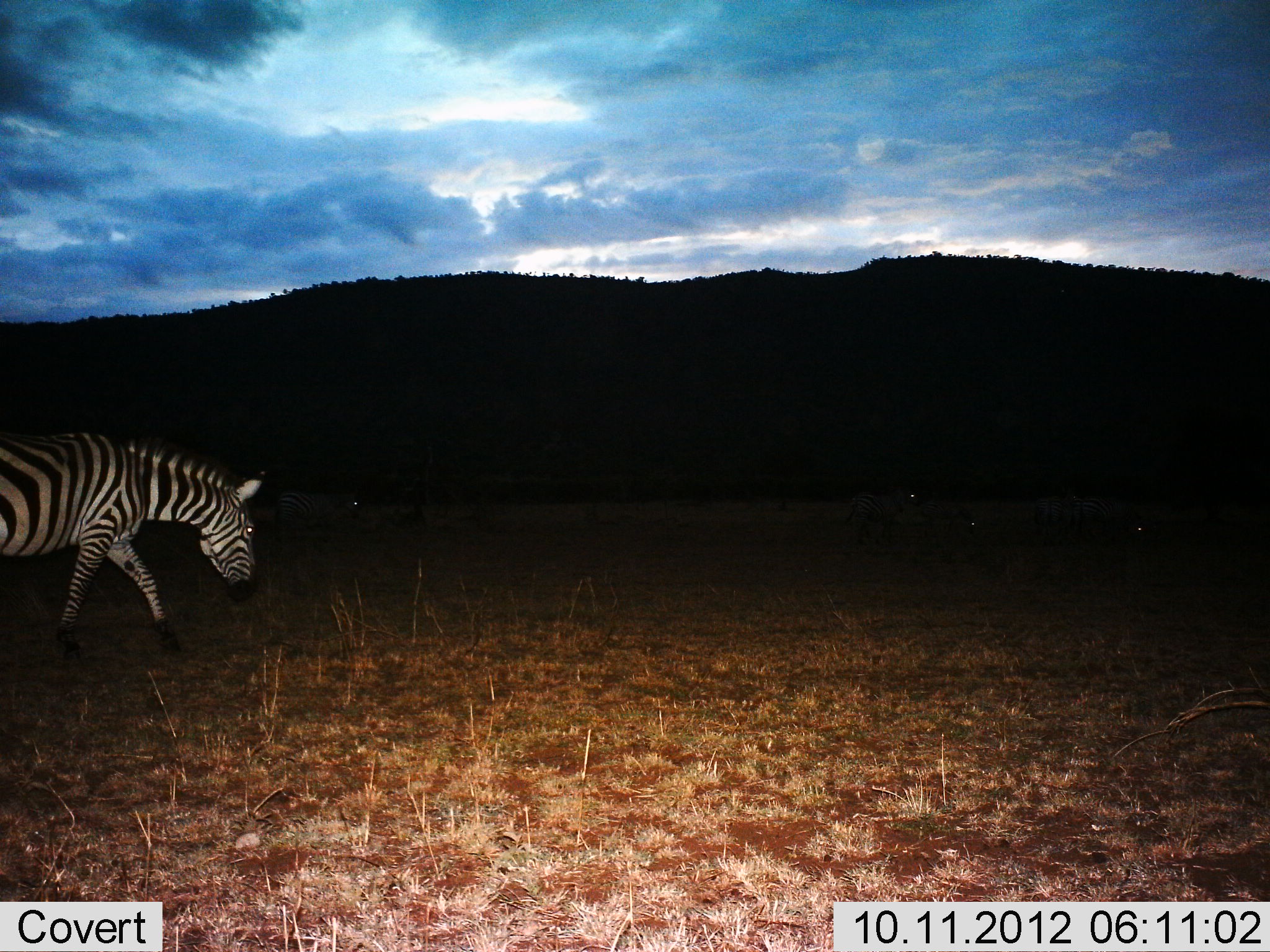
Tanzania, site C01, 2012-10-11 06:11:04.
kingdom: Animalia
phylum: Chordata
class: Mammalia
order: Perissodactyla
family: Equidae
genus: Equus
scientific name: Equus quagga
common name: plains zebra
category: zebra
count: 1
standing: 30%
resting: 10%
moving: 80%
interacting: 0%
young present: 0%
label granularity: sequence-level